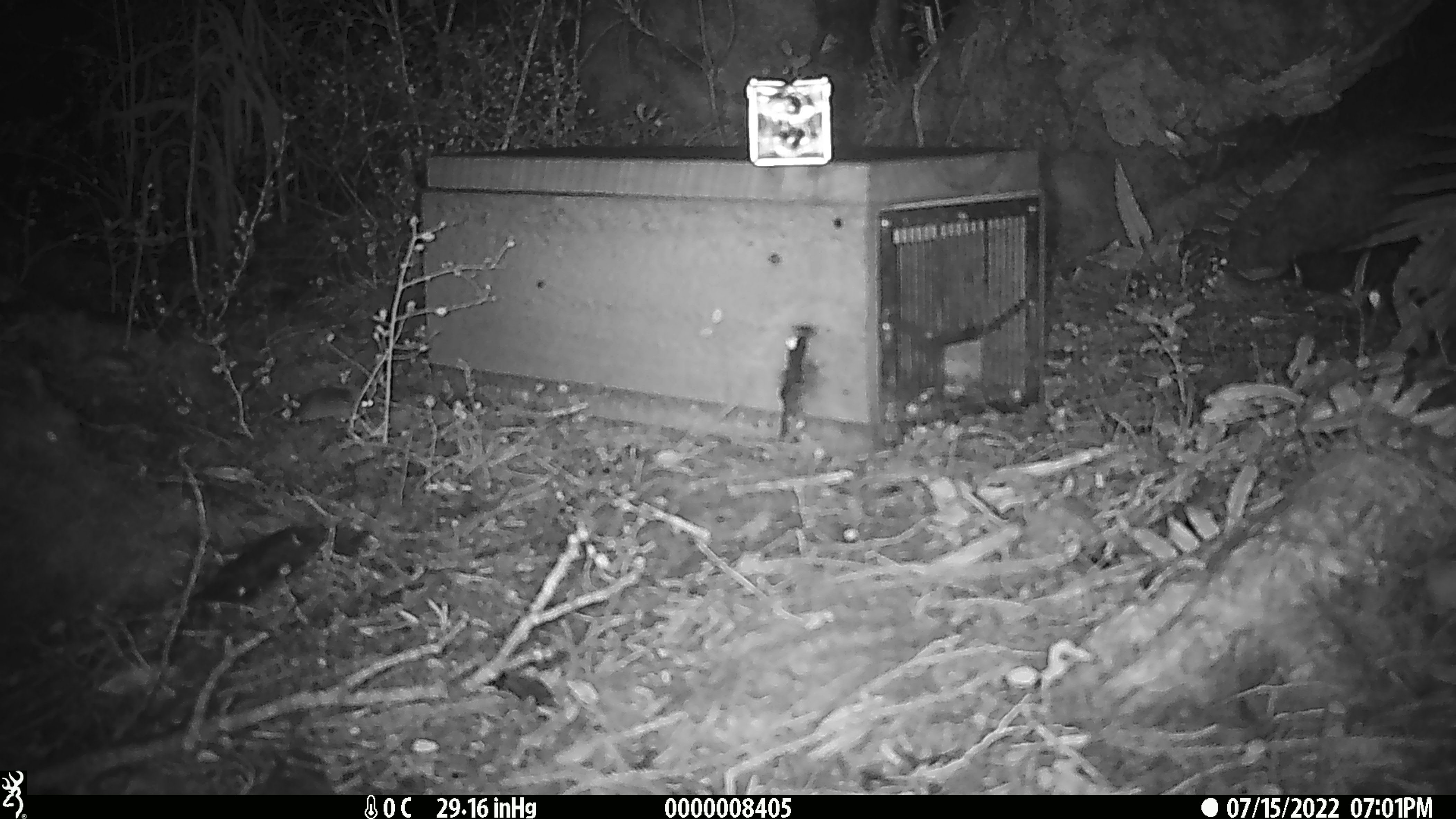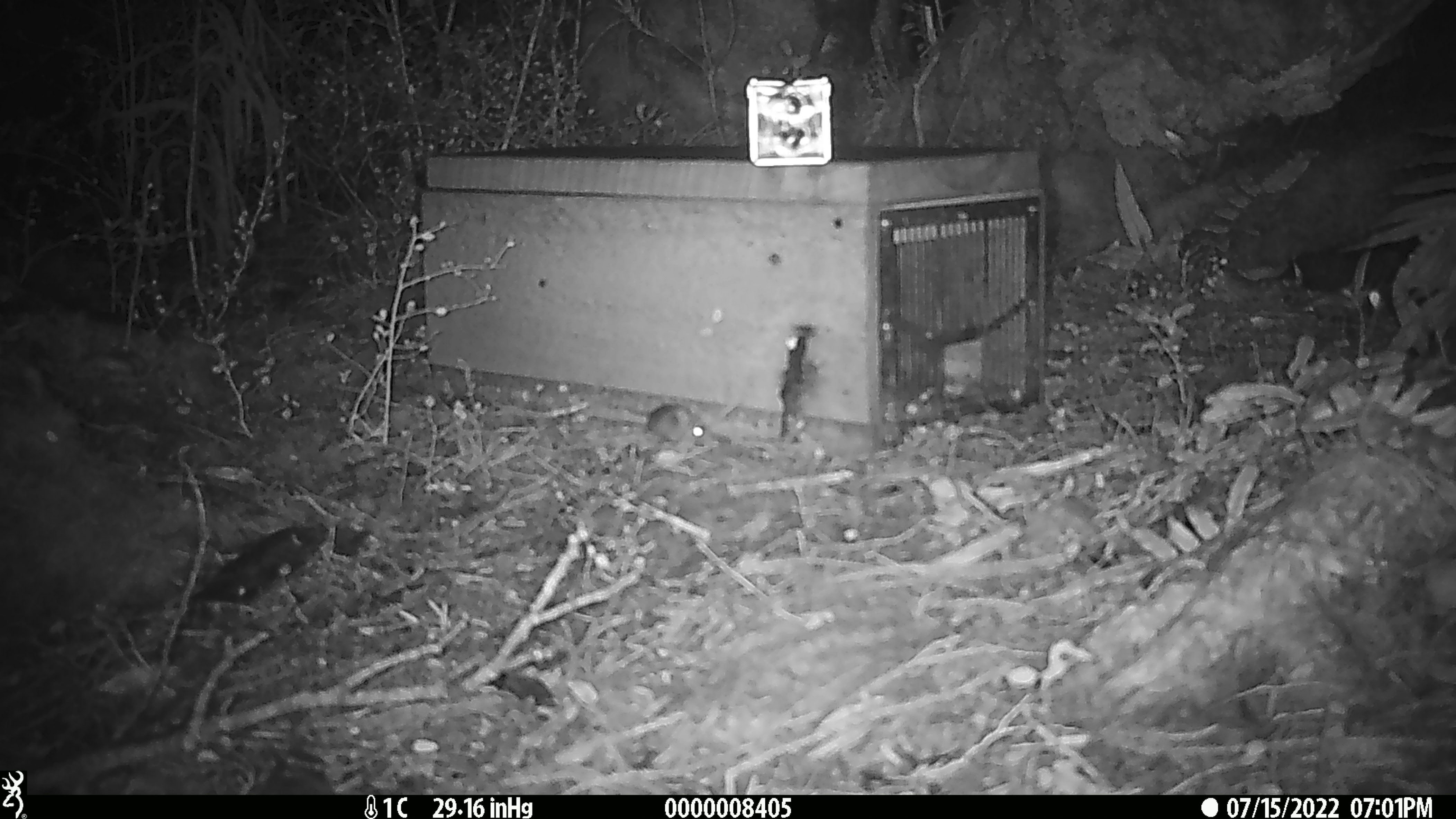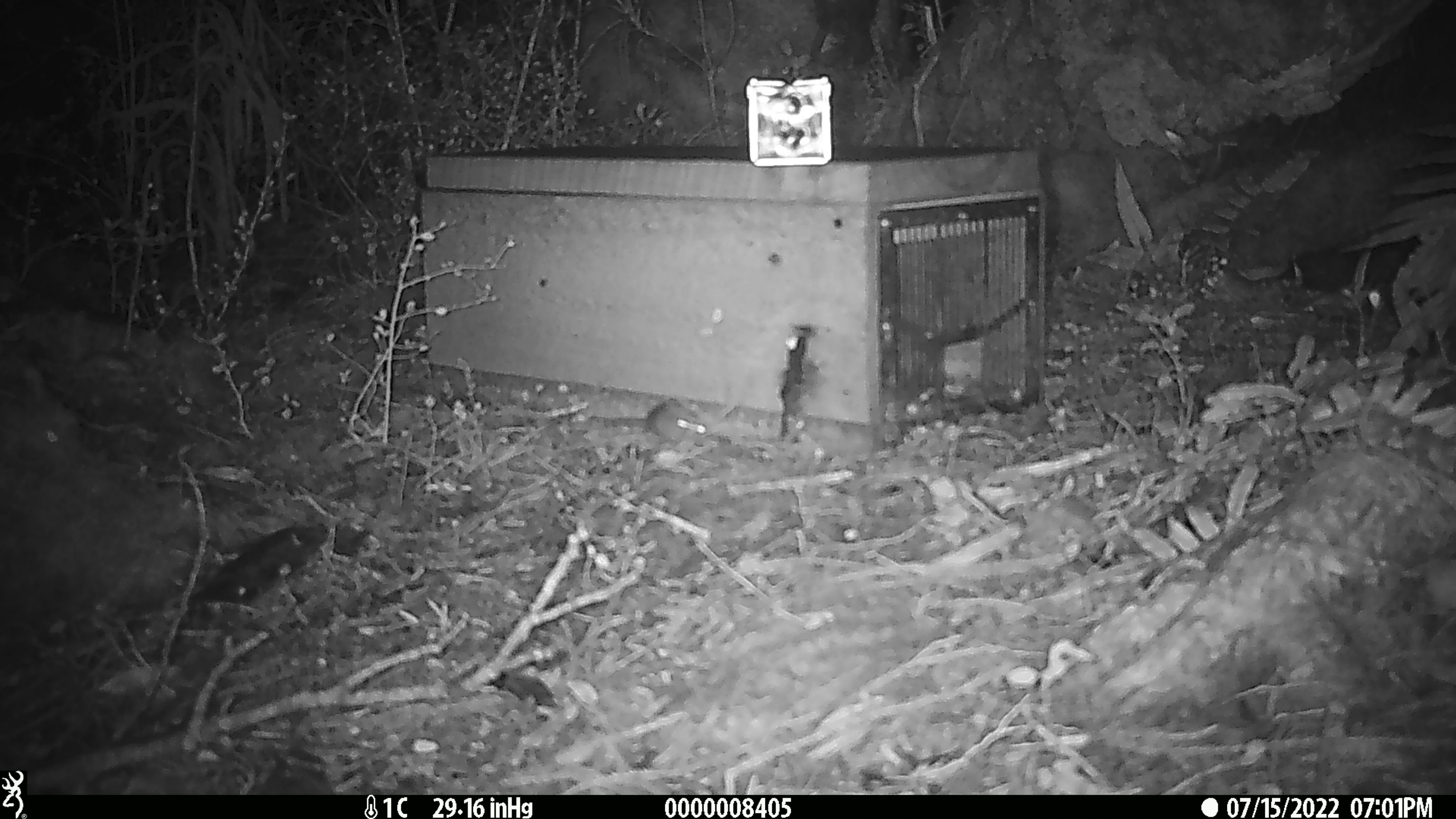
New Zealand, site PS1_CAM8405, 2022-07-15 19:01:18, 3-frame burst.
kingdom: Animalia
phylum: Chordata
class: Mammalia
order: Rodentia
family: Muridae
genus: Mus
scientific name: Mus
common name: mouse